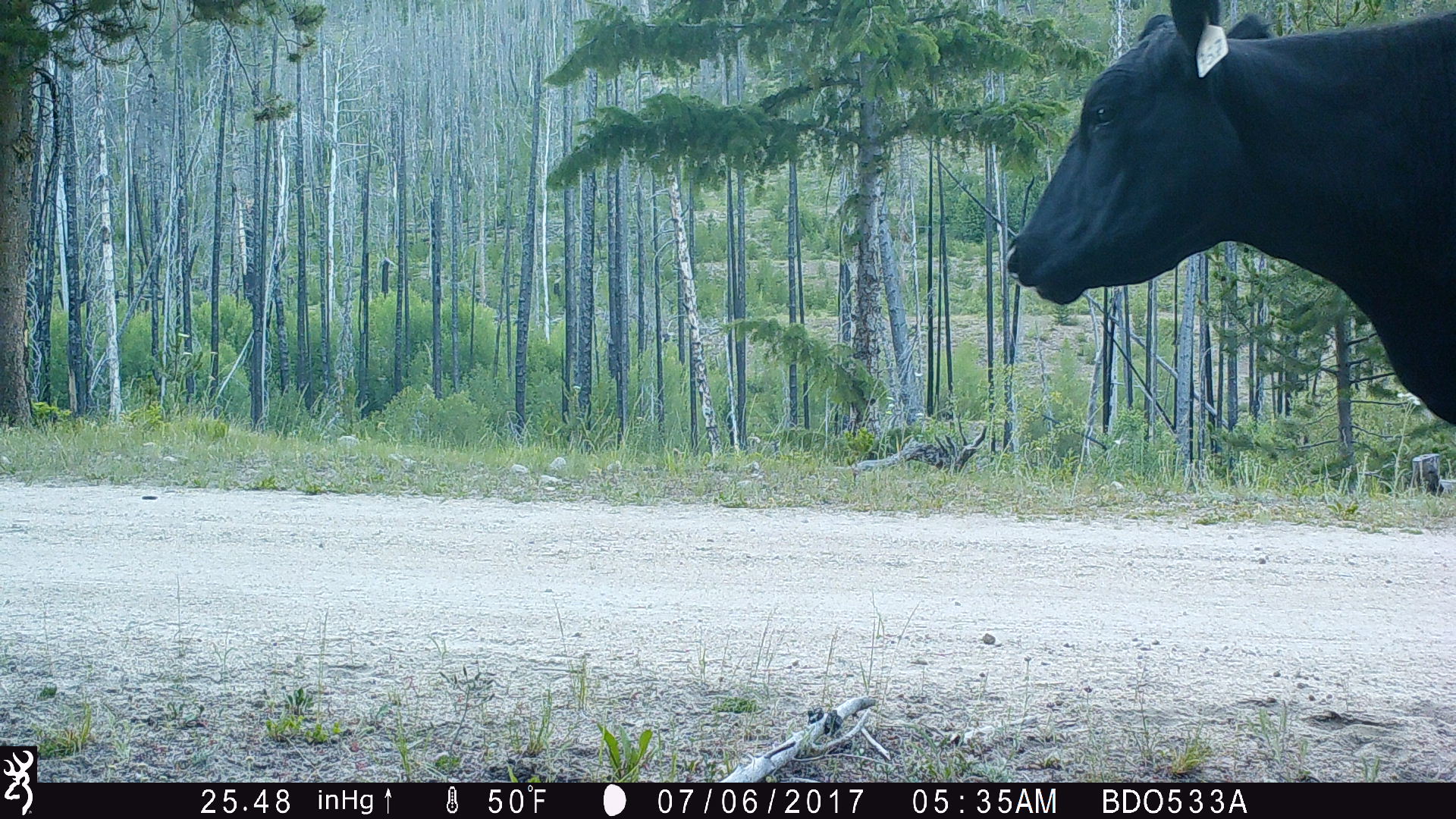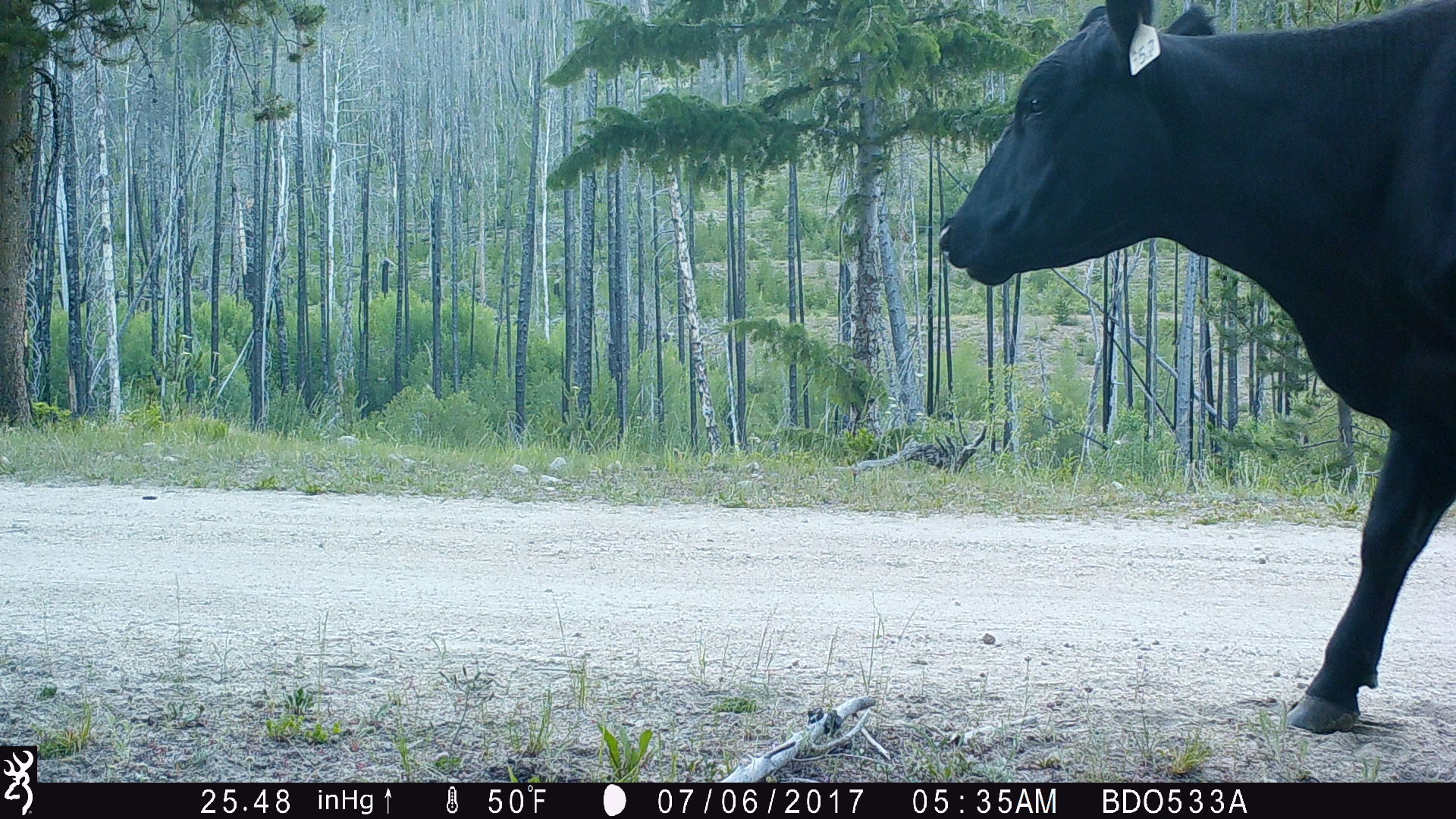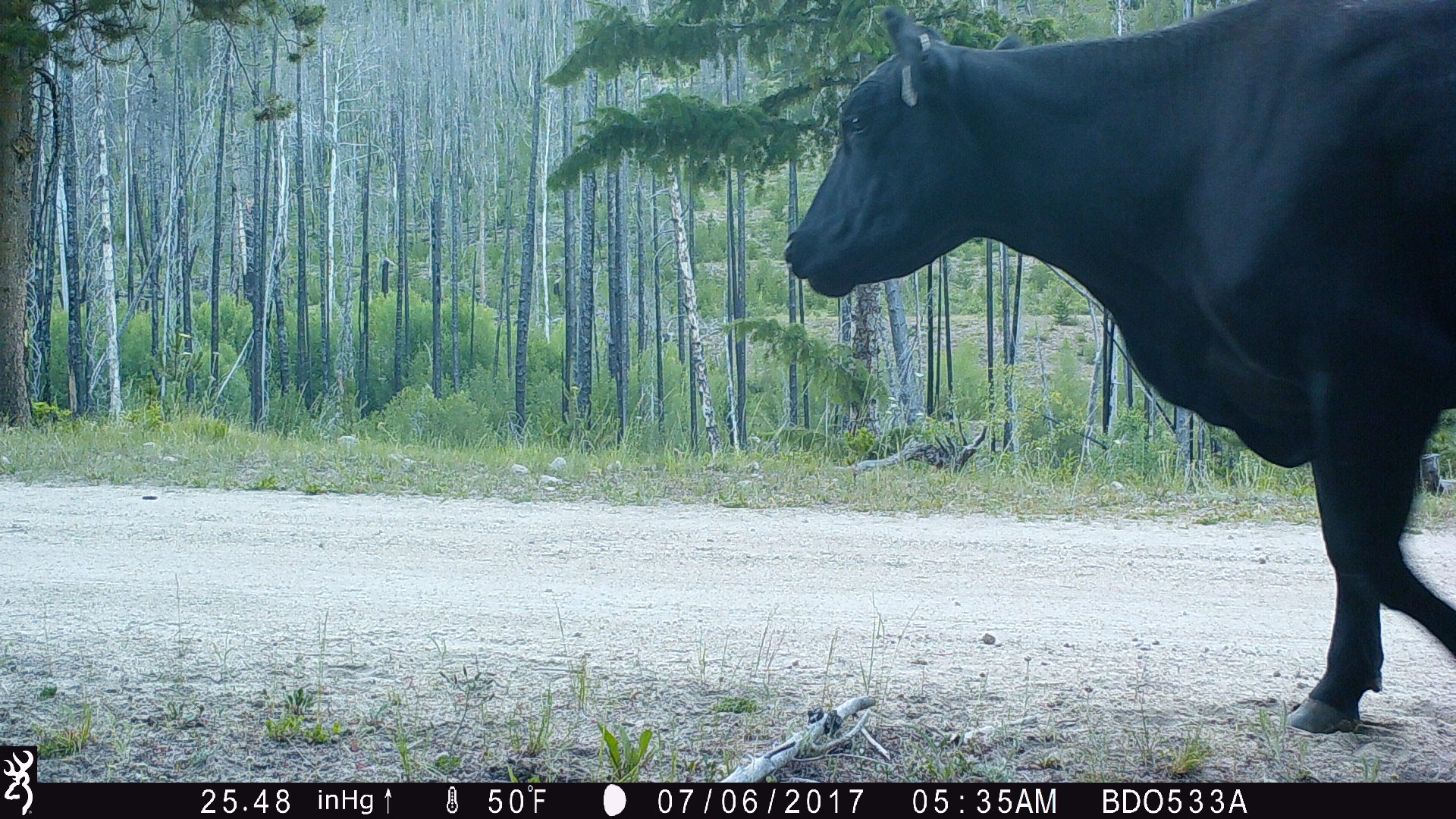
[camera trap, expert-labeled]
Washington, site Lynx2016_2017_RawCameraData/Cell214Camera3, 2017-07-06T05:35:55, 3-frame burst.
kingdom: Animalia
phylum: Chordata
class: Mammalia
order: Artiodactyla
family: Bovidae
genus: Bos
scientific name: Bos taurus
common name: domestic cattle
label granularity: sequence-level